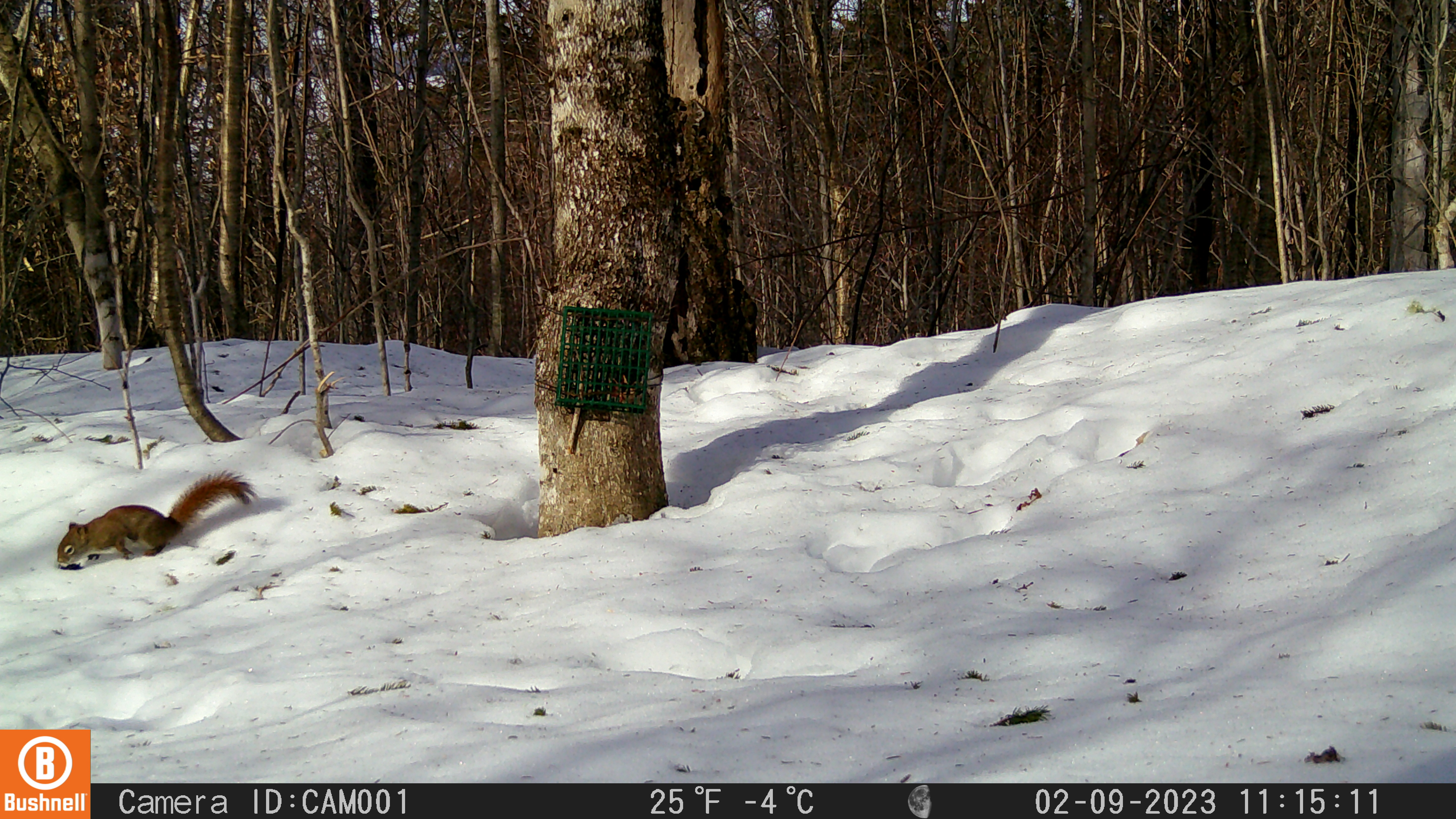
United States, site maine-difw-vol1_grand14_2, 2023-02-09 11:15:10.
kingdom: Animalia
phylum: Chordata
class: Mammalia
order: Rodentia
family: Sciuridae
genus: Tamiasciurus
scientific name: Tamiasciurus hudsonicus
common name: red squirrel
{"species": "red squirrel (Tamiasciurus hudsonicus)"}